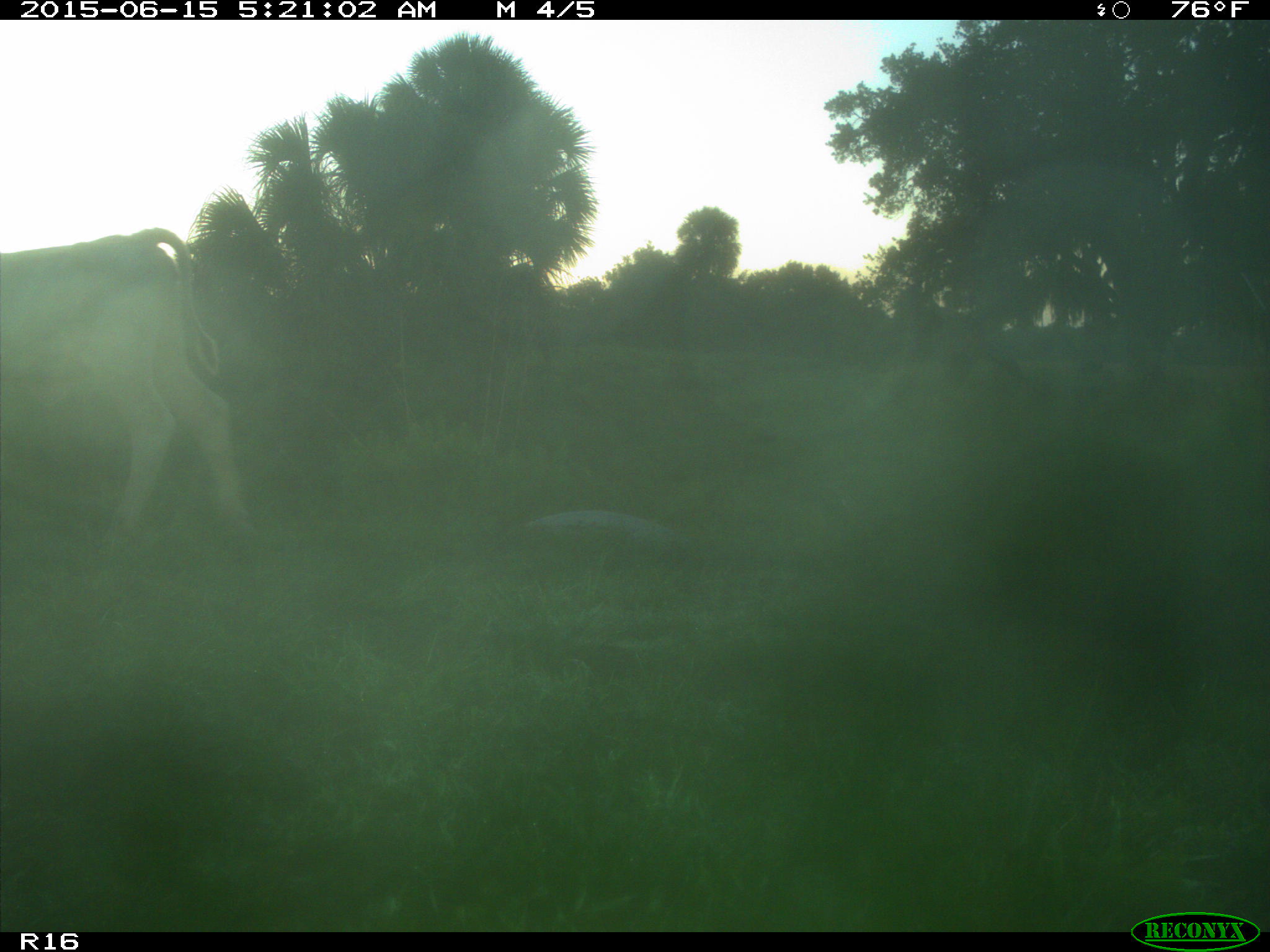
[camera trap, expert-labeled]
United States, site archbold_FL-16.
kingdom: Animalia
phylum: Chordata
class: Mammalia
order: Artiodactyla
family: Bovidae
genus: Bos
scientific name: Bos taurus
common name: domestic cow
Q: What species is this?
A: Bos taurus (domestic cow).